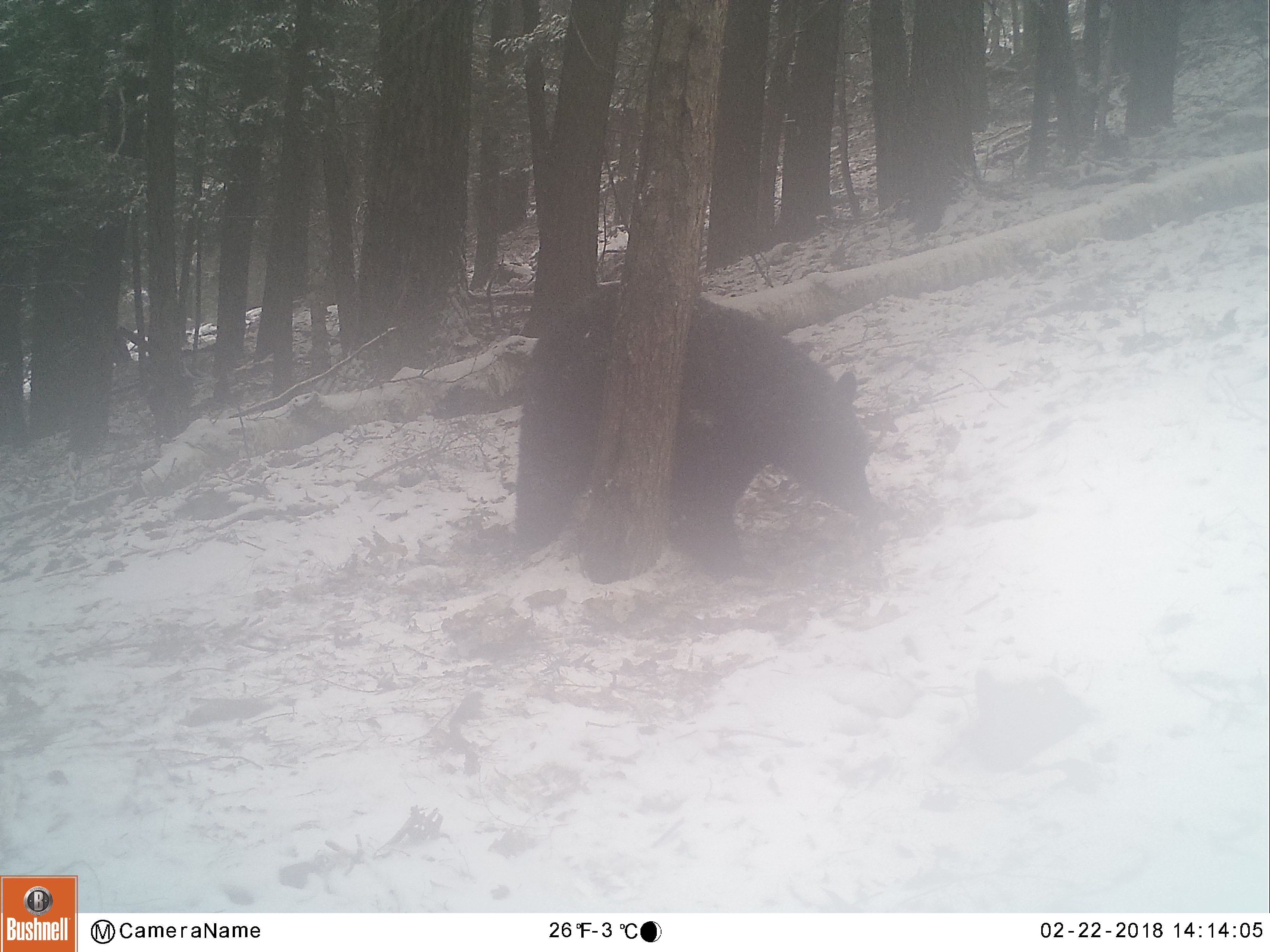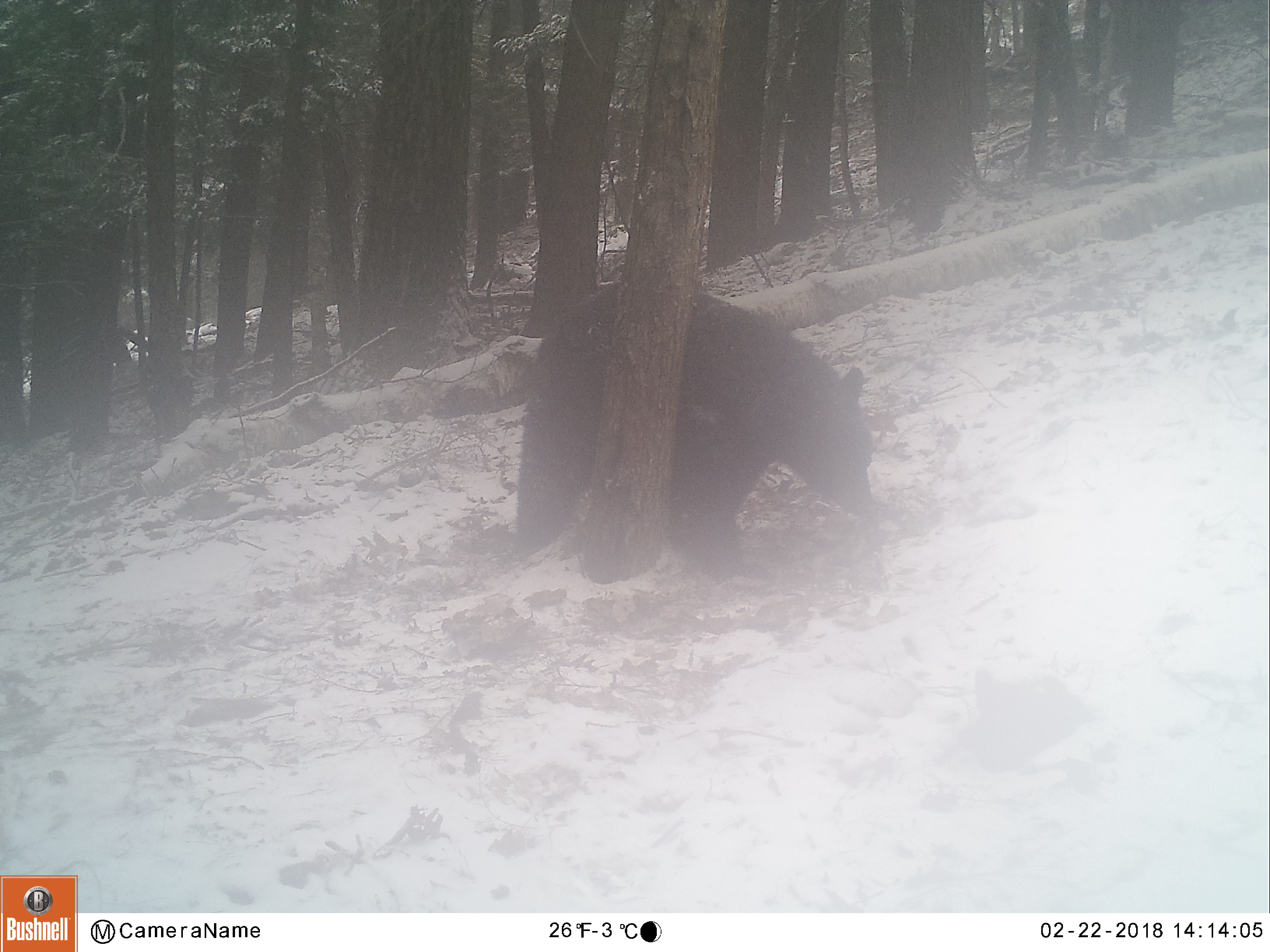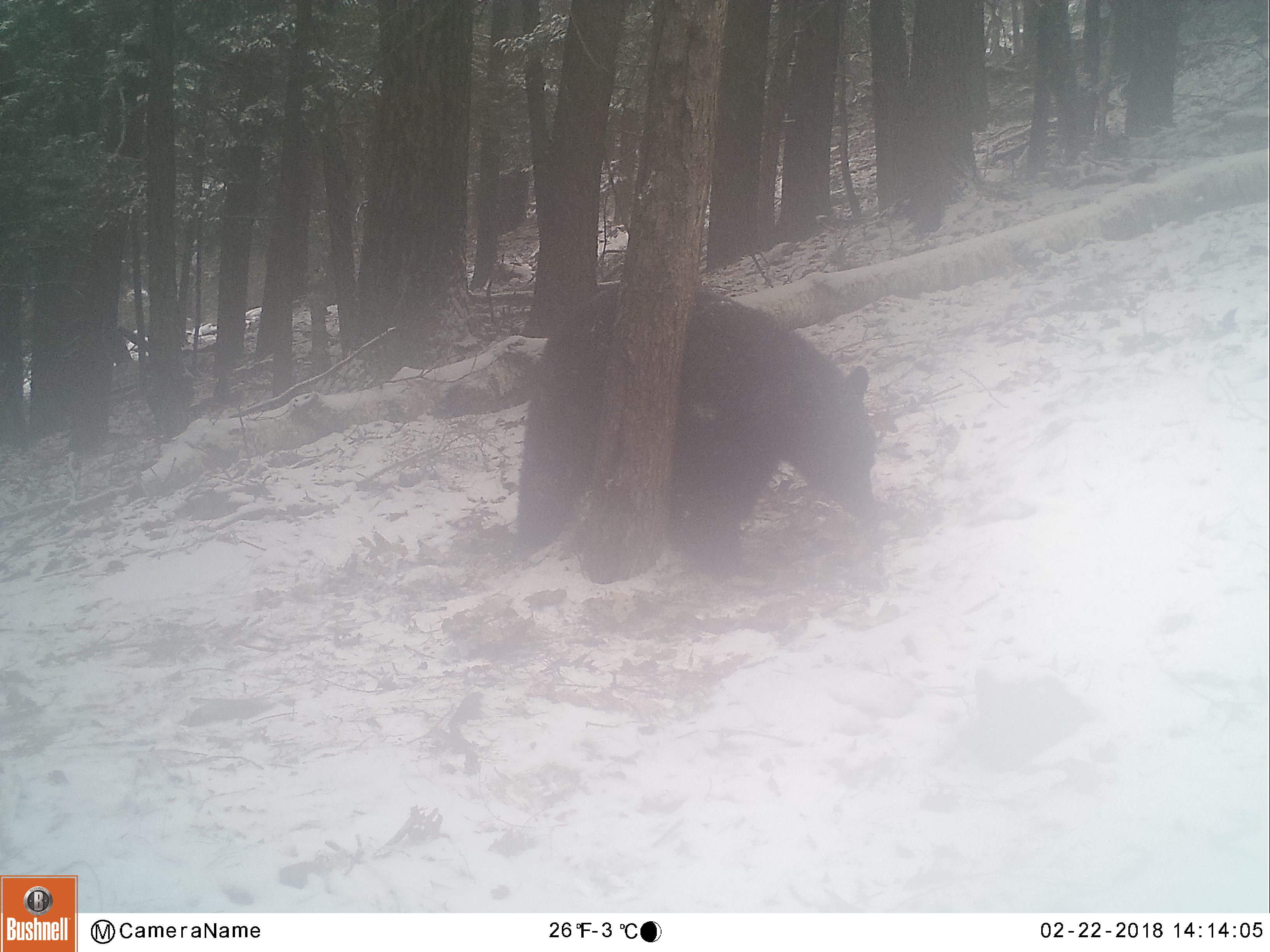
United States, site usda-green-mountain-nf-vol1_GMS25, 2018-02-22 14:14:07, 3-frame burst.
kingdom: Animalia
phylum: Chordata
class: Mammalia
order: Carnivora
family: Ursidae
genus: Ursus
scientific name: Ursus americanus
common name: black bear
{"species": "black bear (Ursus americanus)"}